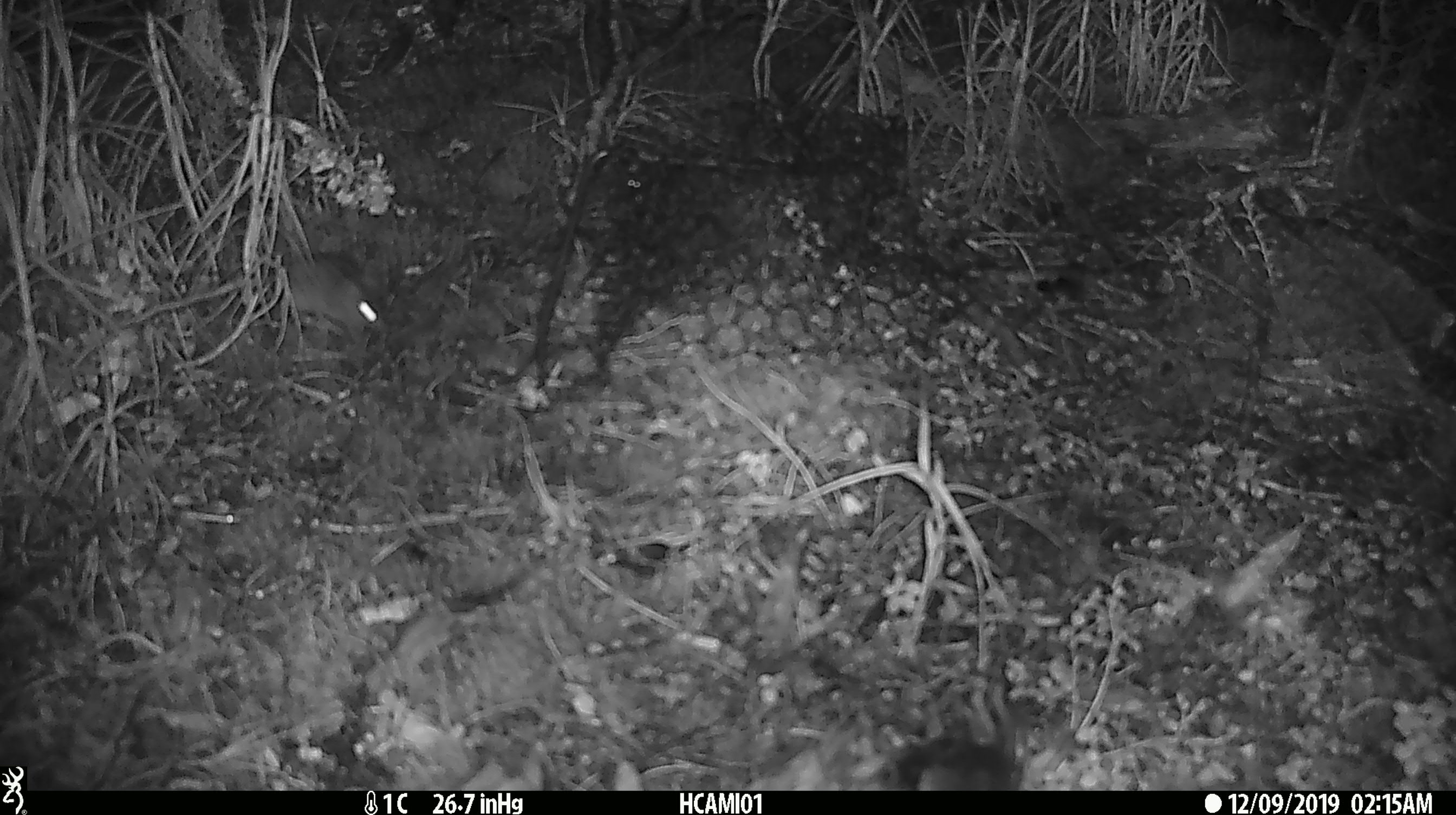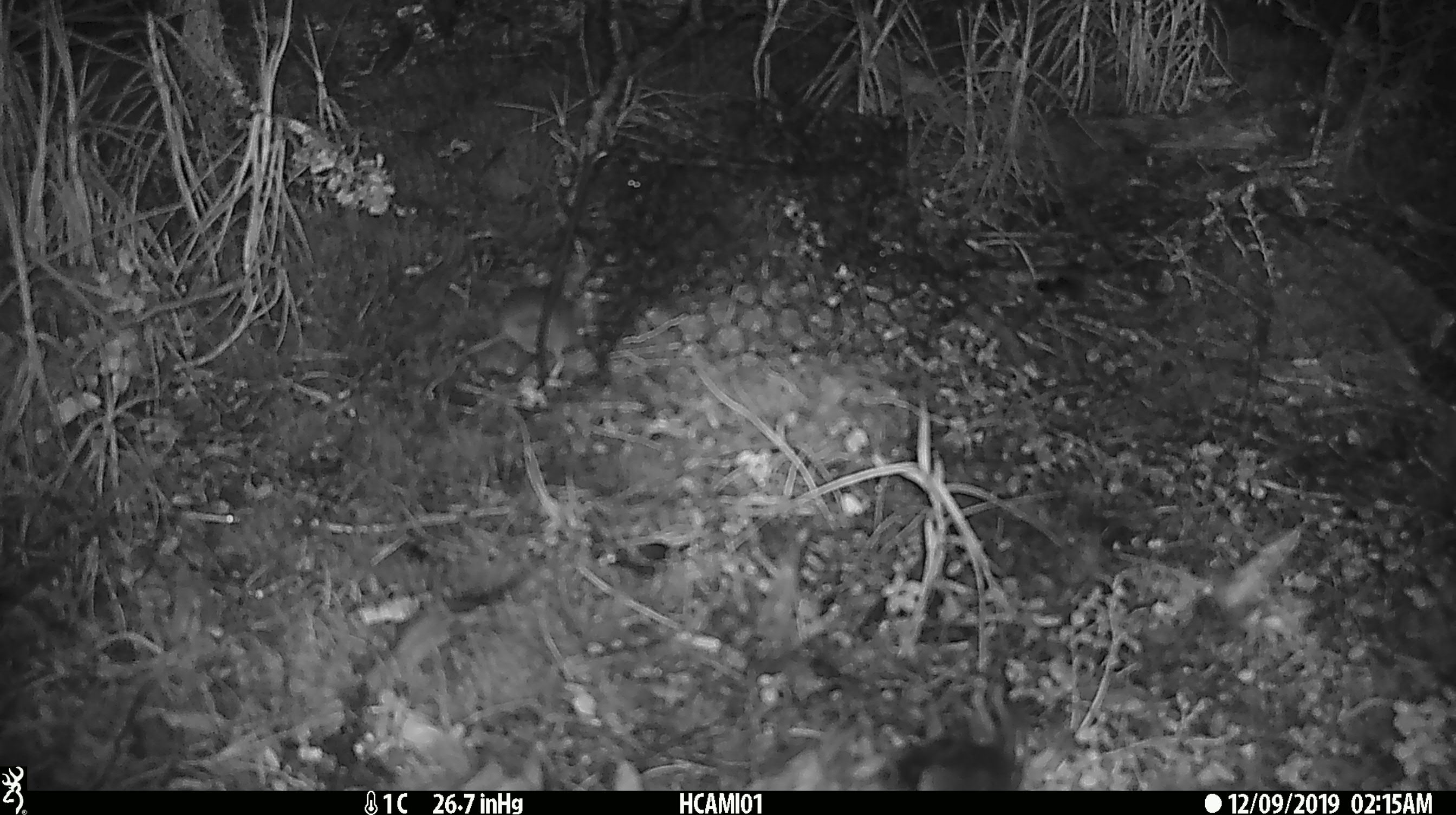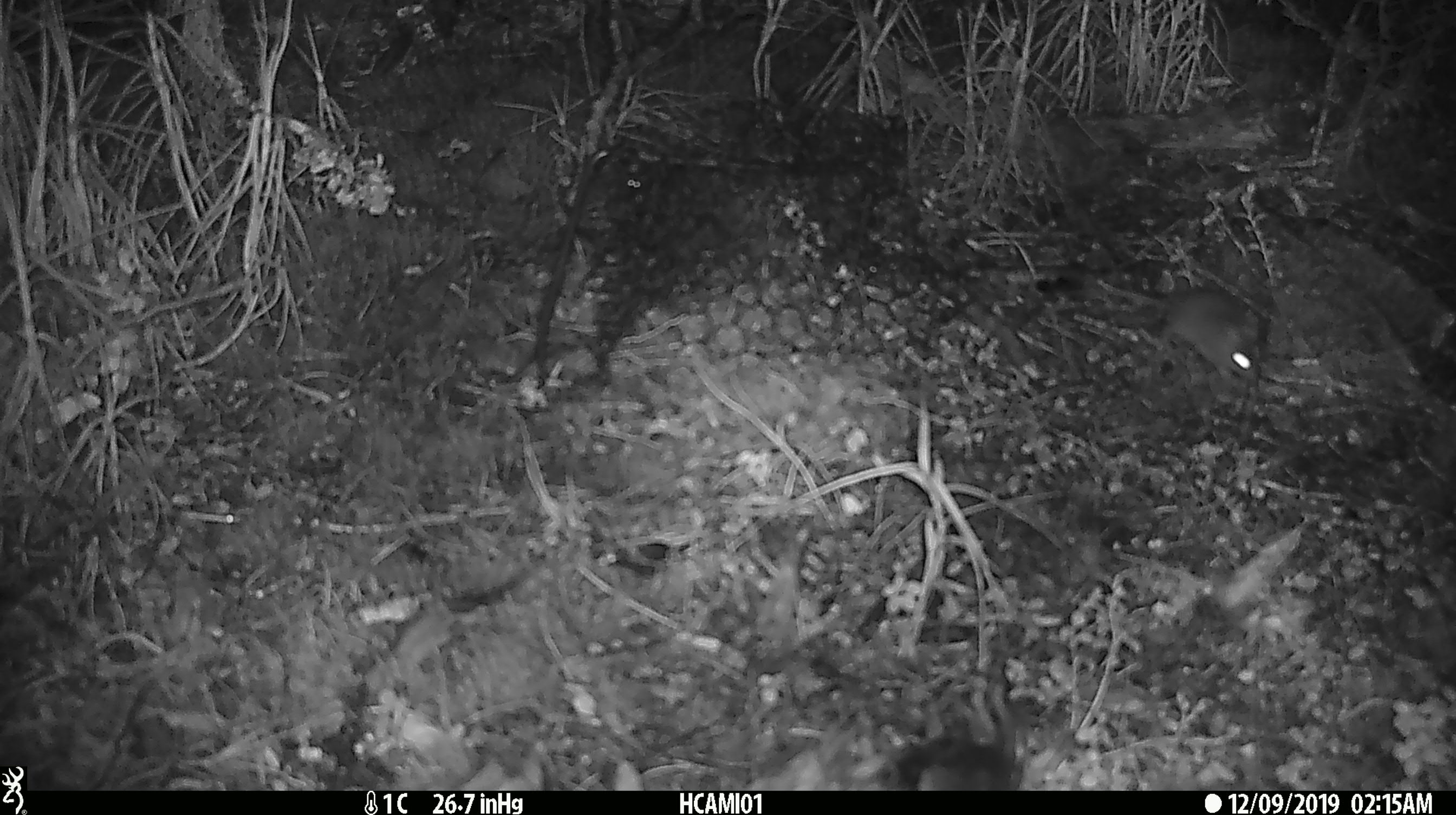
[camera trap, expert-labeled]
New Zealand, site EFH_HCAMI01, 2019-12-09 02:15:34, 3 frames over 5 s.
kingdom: Animalia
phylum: Chordata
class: Mammalia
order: Rodentia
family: Muridae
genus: Mus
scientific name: Mus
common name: mouse